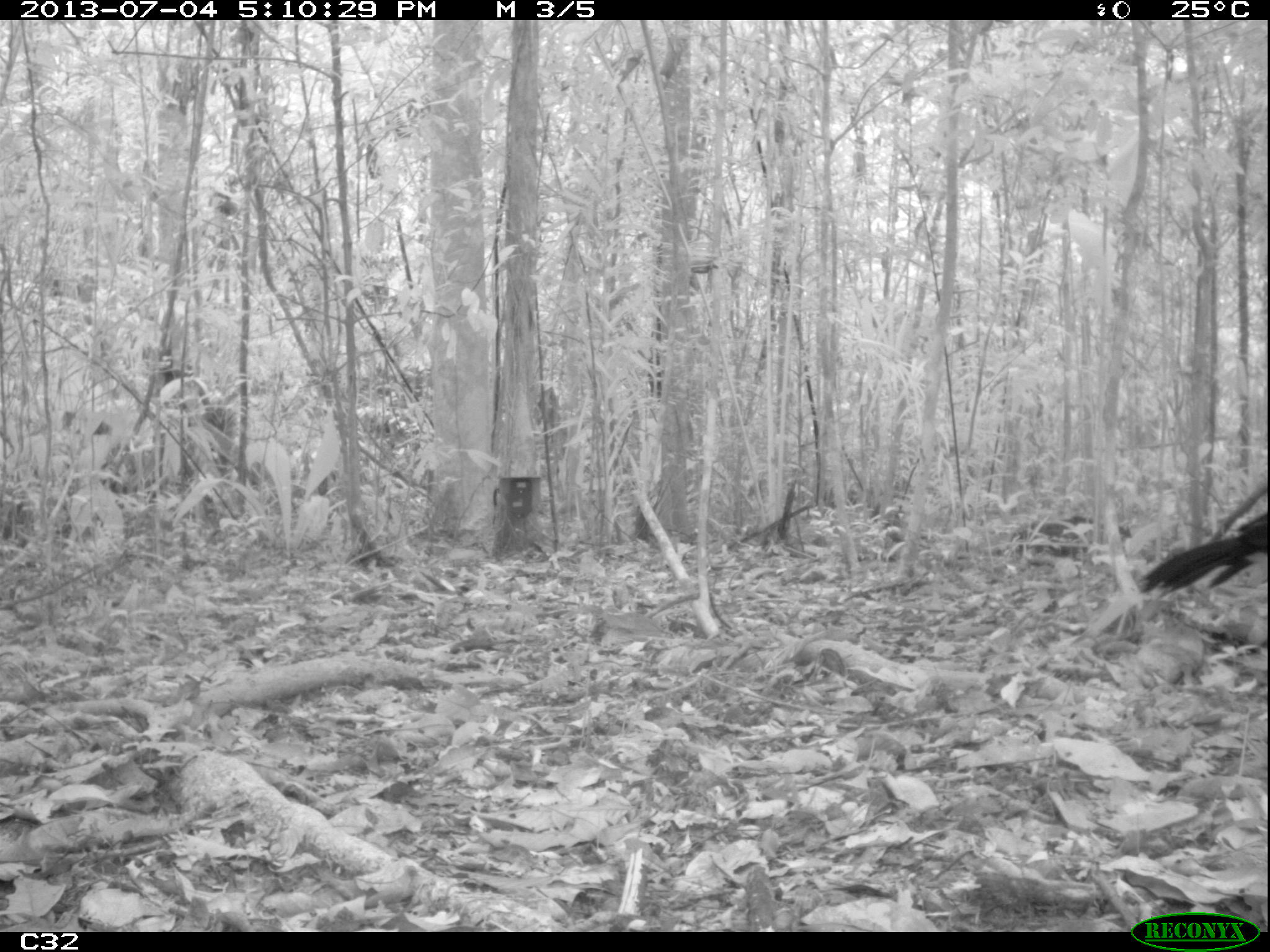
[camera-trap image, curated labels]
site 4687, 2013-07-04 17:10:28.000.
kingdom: Animalia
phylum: Chordata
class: Aves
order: Galliformes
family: Cracidae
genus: Crax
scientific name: Crax alector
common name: black curassow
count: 1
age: adult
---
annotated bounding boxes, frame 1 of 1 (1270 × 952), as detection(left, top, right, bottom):
crax alector: detection(1141, 505, 1270, 603)